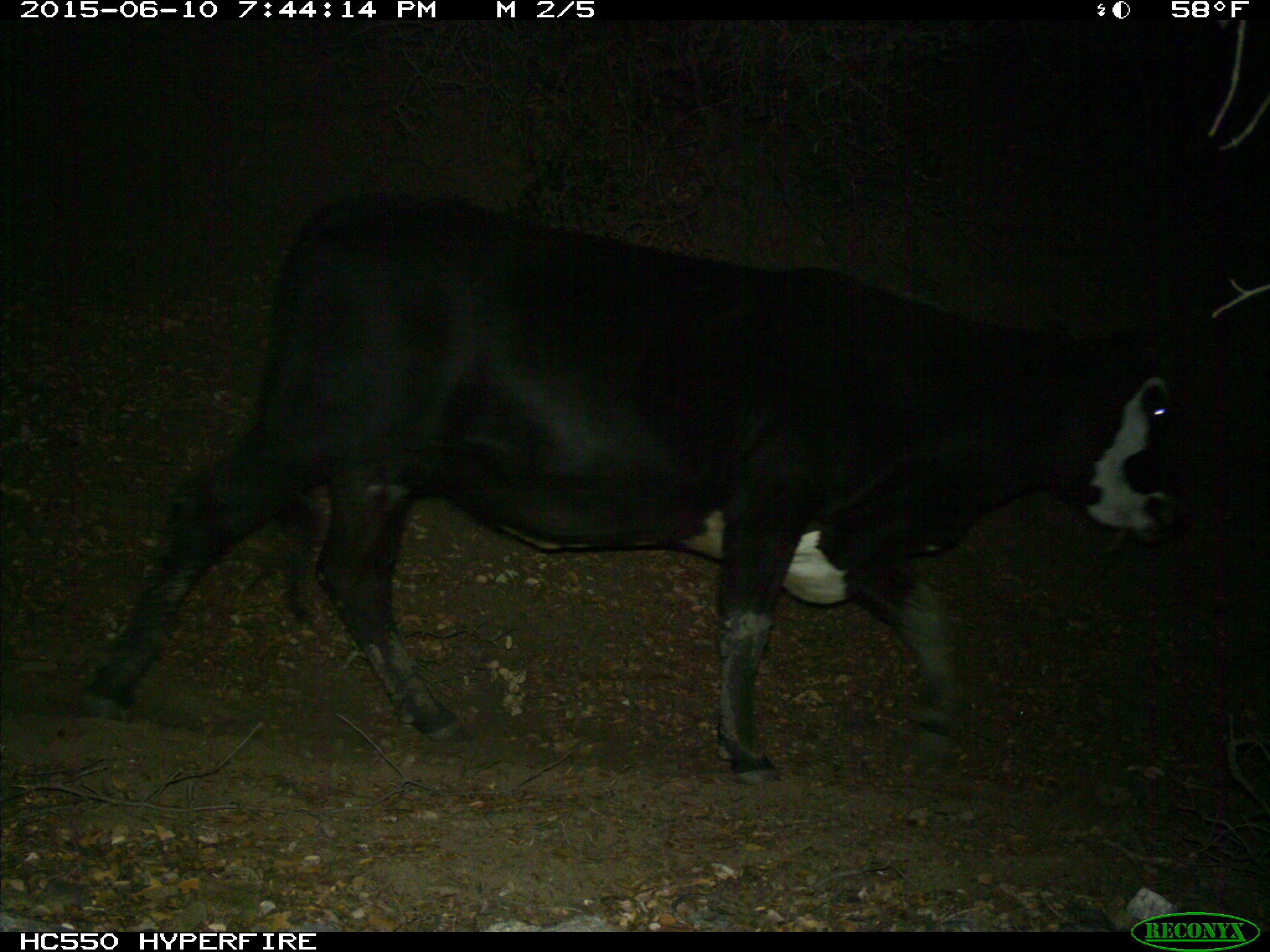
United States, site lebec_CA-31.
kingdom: Animalia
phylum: Chordata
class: Mammalia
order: Artiodactyla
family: Bovidae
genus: Bos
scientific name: Bos taurus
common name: domestic cow